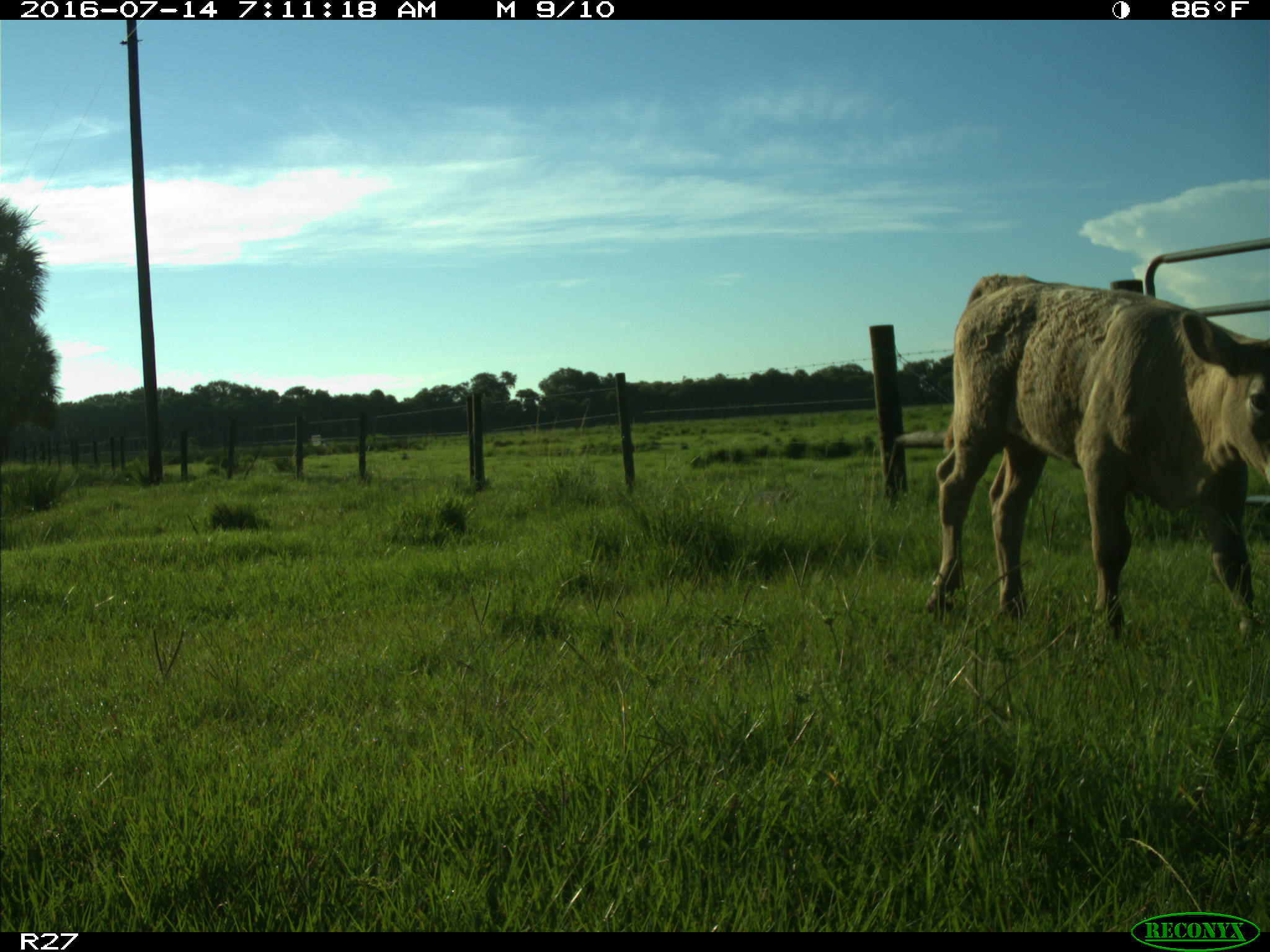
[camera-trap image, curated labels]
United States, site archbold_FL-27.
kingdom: Animalia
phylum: Chordata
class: Mammalia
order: Artiodactyla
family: Bovidae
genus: Bos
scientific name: Bos taurus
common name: domestic cow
Bos taurus (domestic cow).